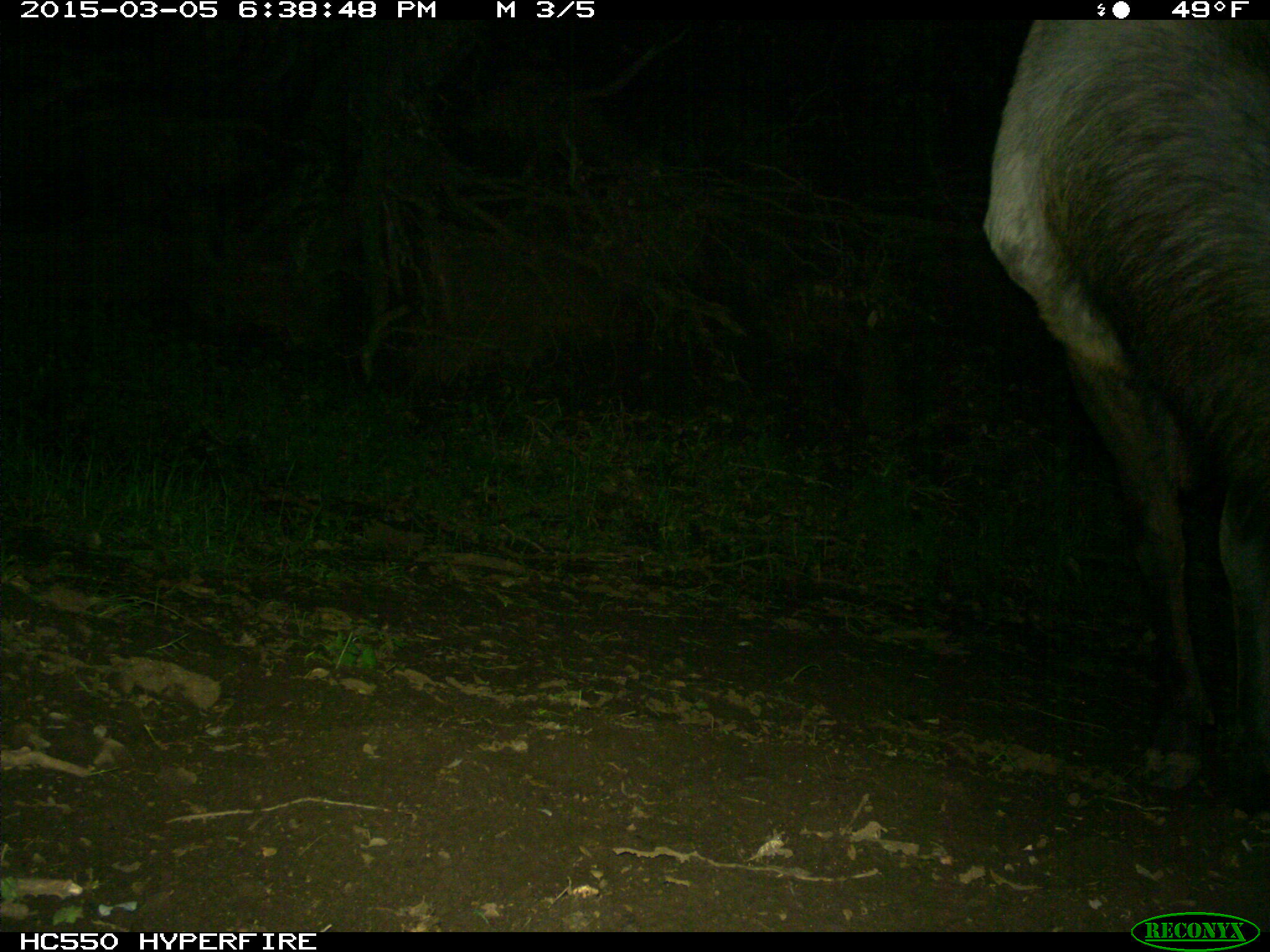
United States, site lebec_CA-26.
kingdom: Animalia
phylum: Chordata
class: Mammalia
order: Artiodactyla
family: Cervidae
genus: Cervus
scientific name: Cervus canadensis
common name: elk